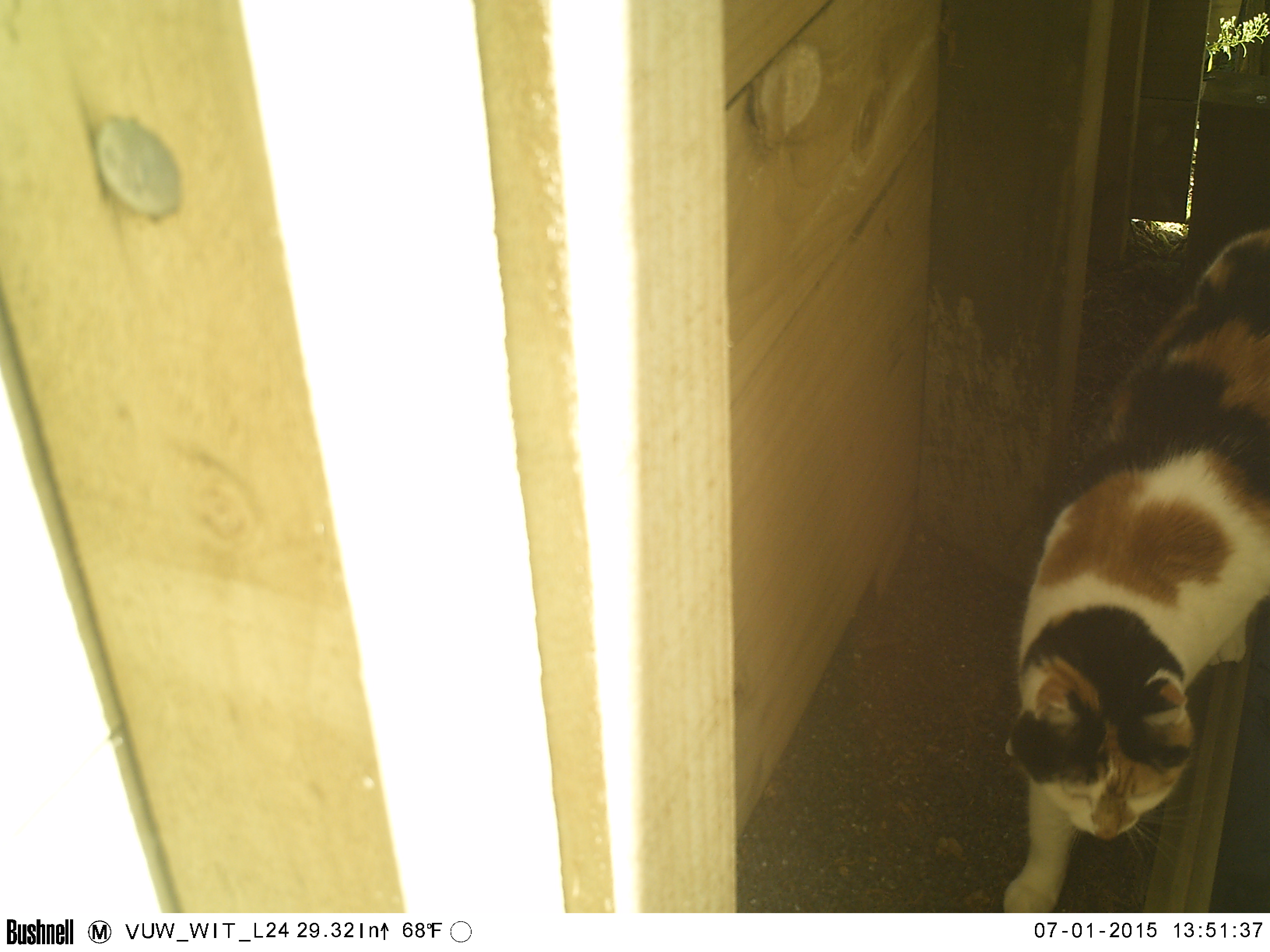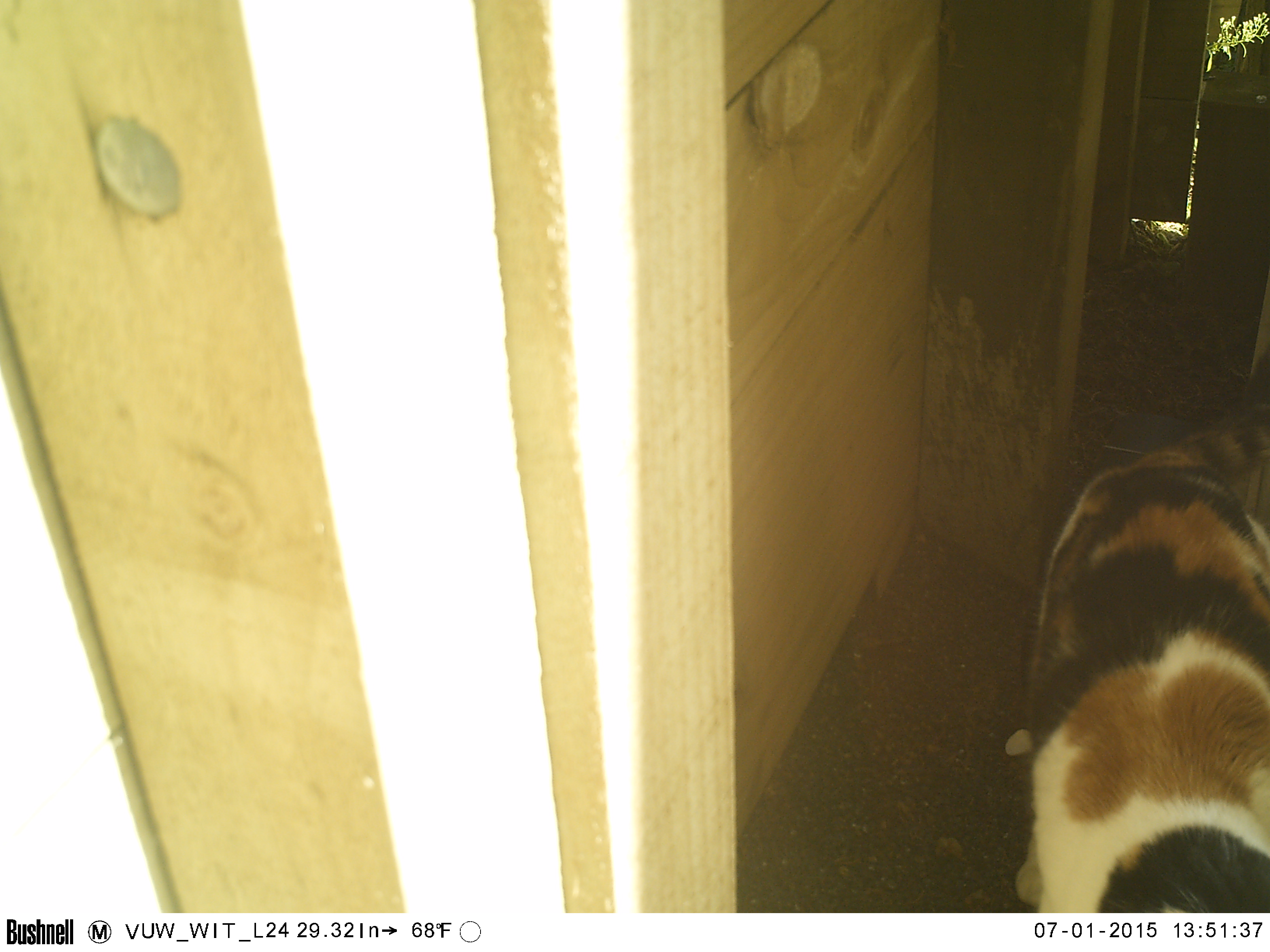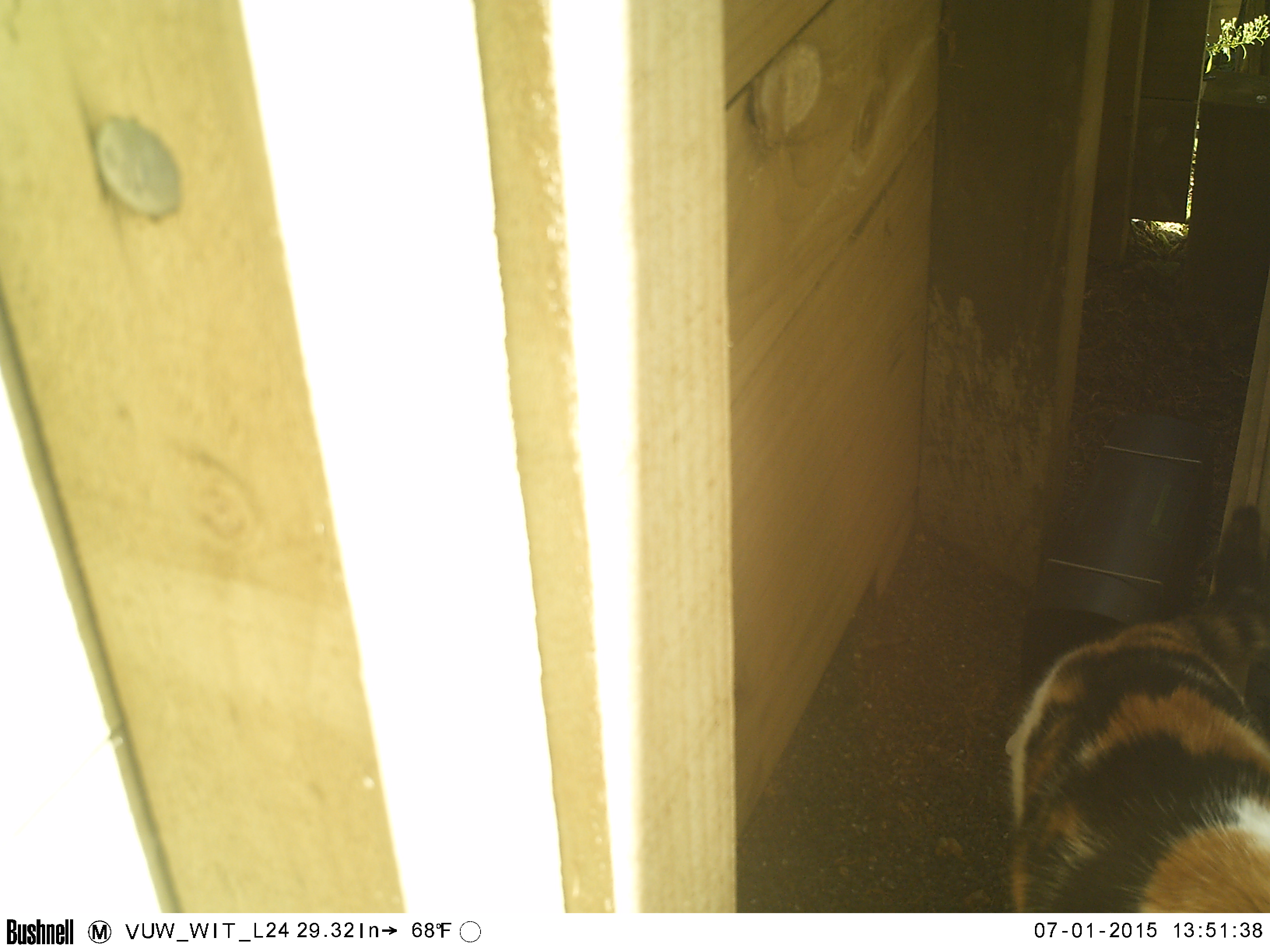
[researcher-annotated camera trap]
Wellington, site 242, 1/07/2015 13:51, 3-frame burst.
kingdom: Animalia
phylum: Chordata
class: Mammalia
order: Carnivora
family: Felidae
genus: Felis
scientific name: Felis catus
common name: cat